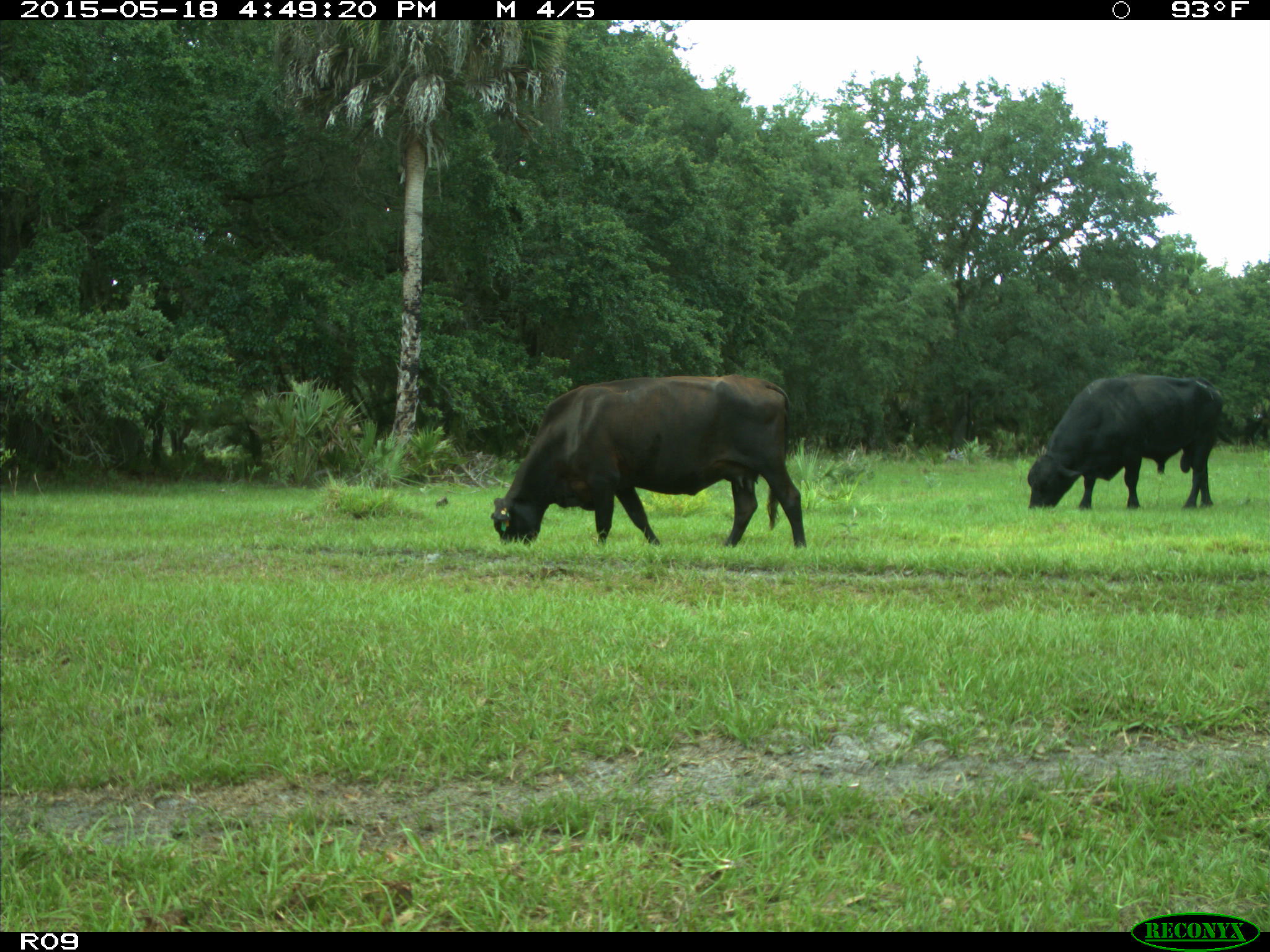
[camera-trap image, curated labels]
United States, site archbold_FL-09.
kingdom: Animalia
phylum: Chordata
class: Mammalia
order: Artiodactyla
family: Bovidae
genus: Bos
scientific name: Bos taurus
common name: domestic cow